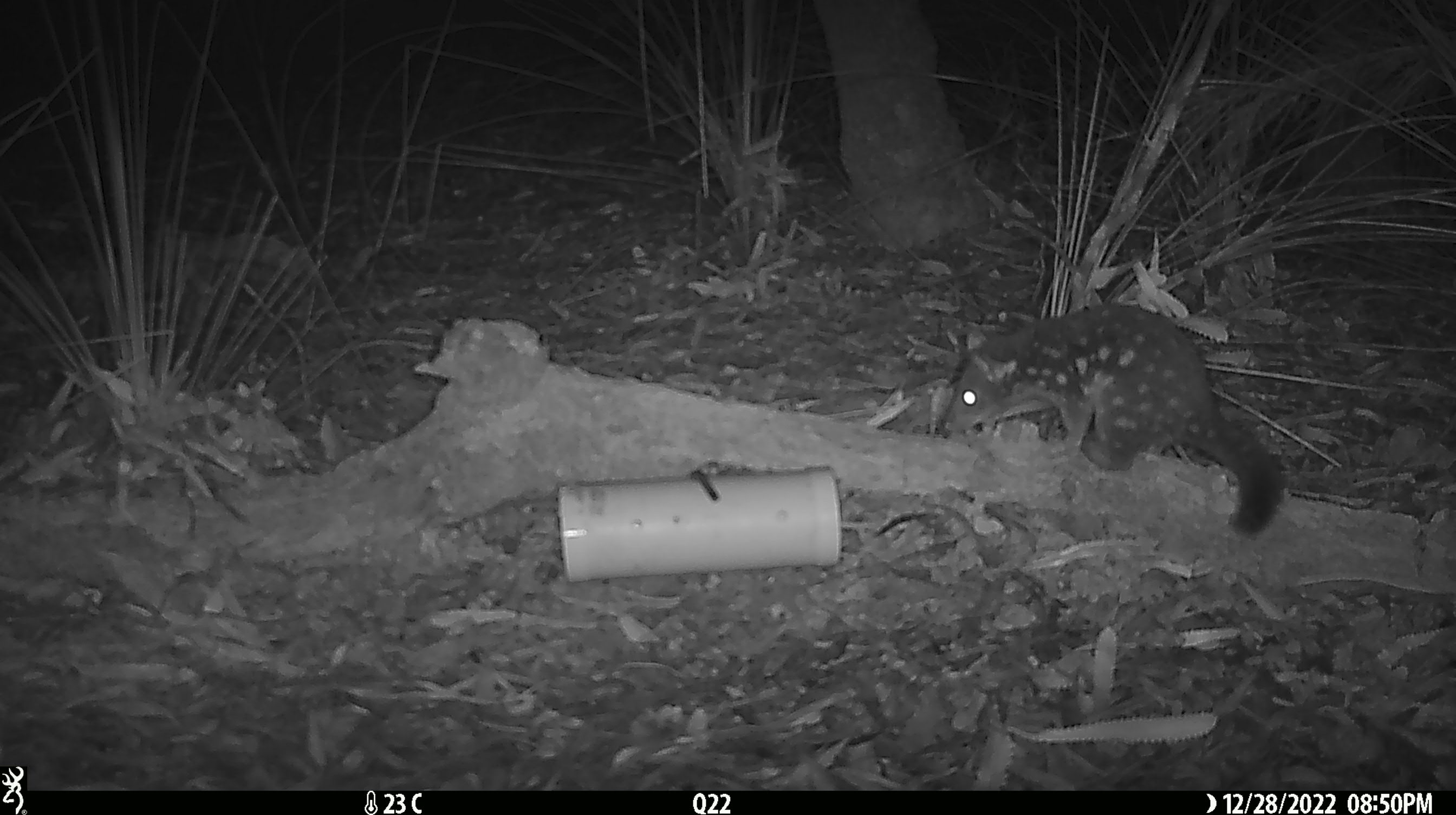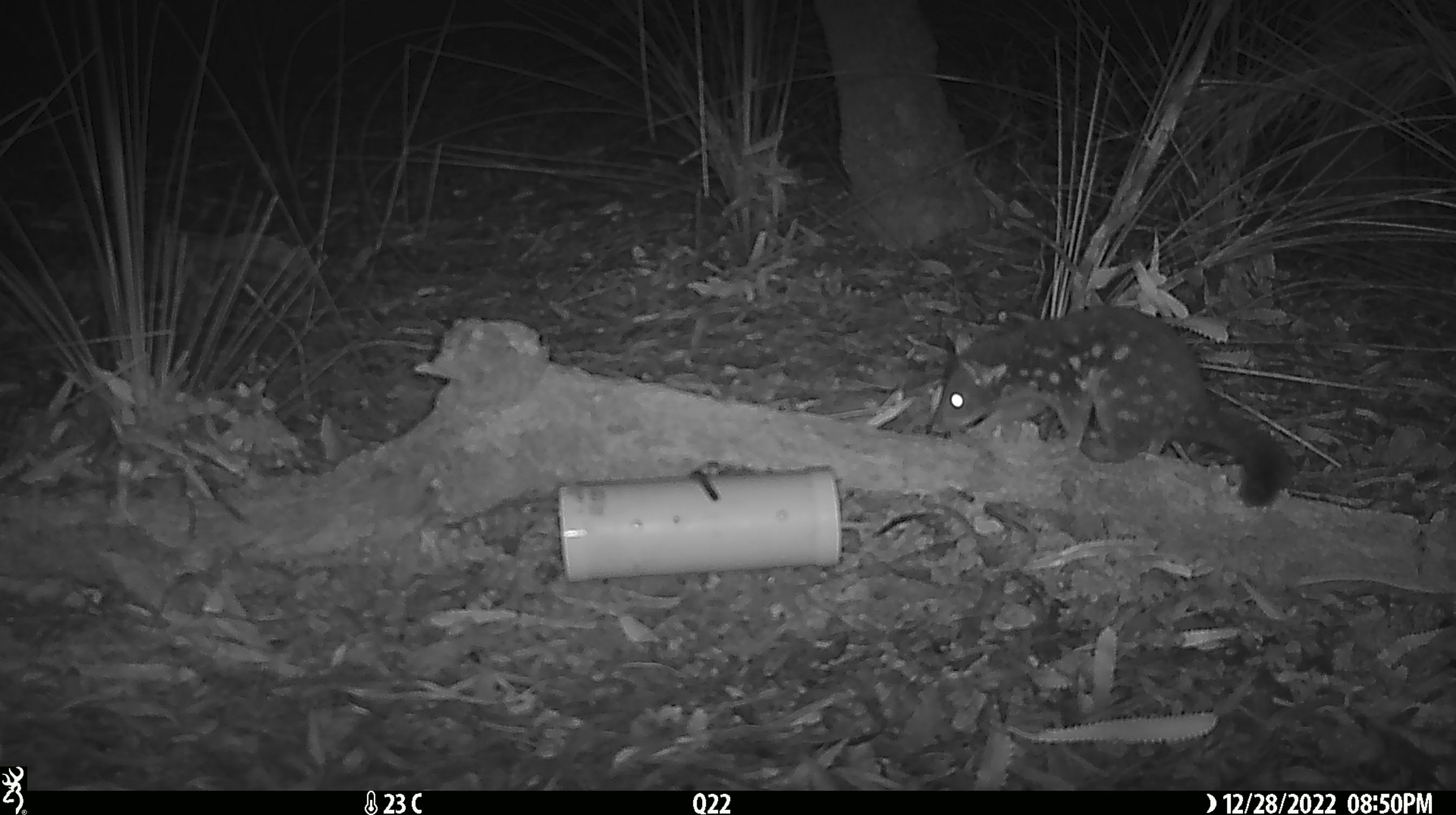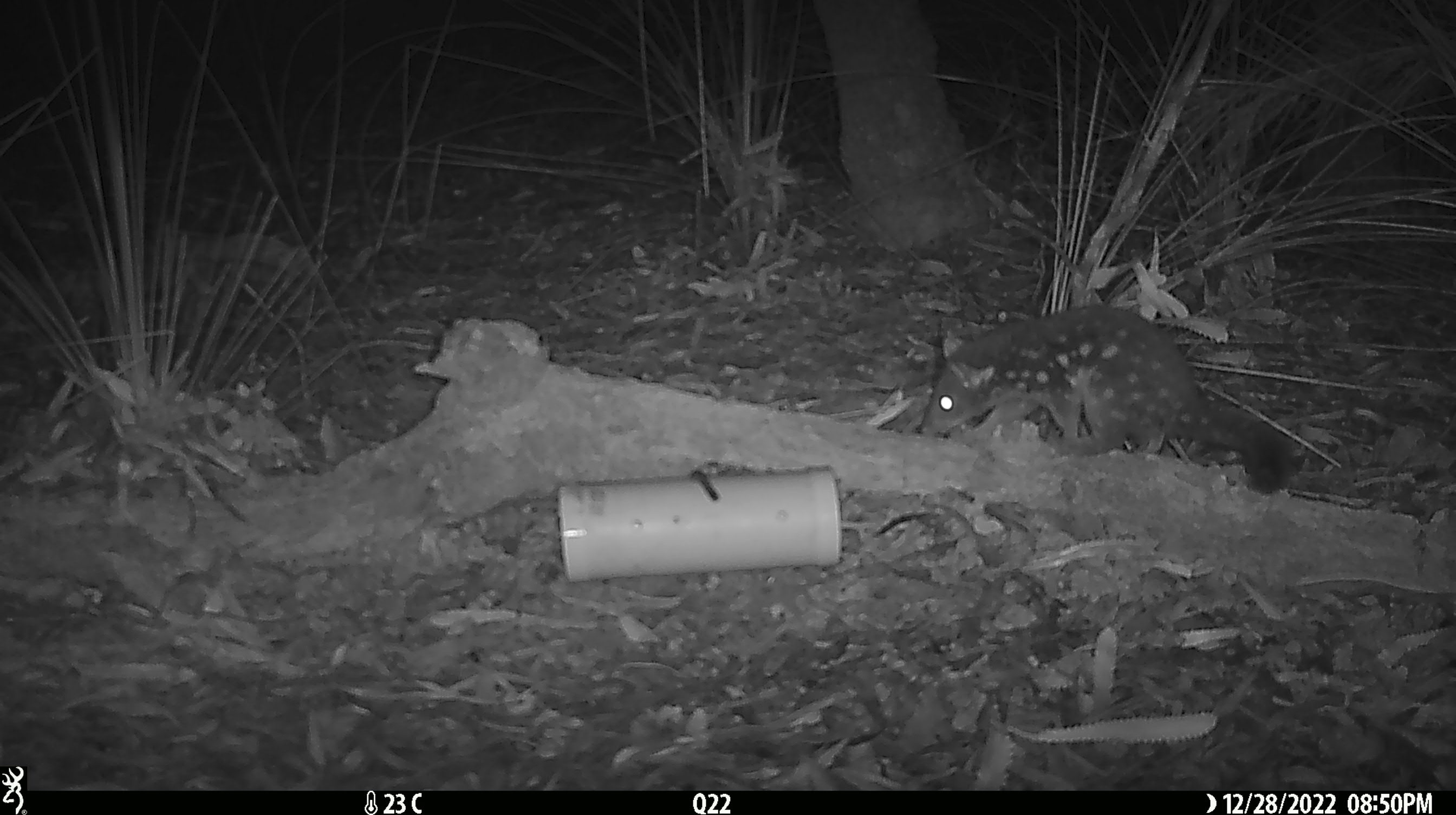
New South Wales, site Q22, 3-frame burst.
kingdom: Animalia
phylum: Chordata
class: Mammalia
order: Dasyuromorphia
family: Dasyuridae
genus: Dasyurus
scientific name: Dasyurus maculatus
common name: spotted-tailed quoll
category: quoll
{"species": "quoll (spotted-tailed quoll) (Dasyurus maculatus)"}